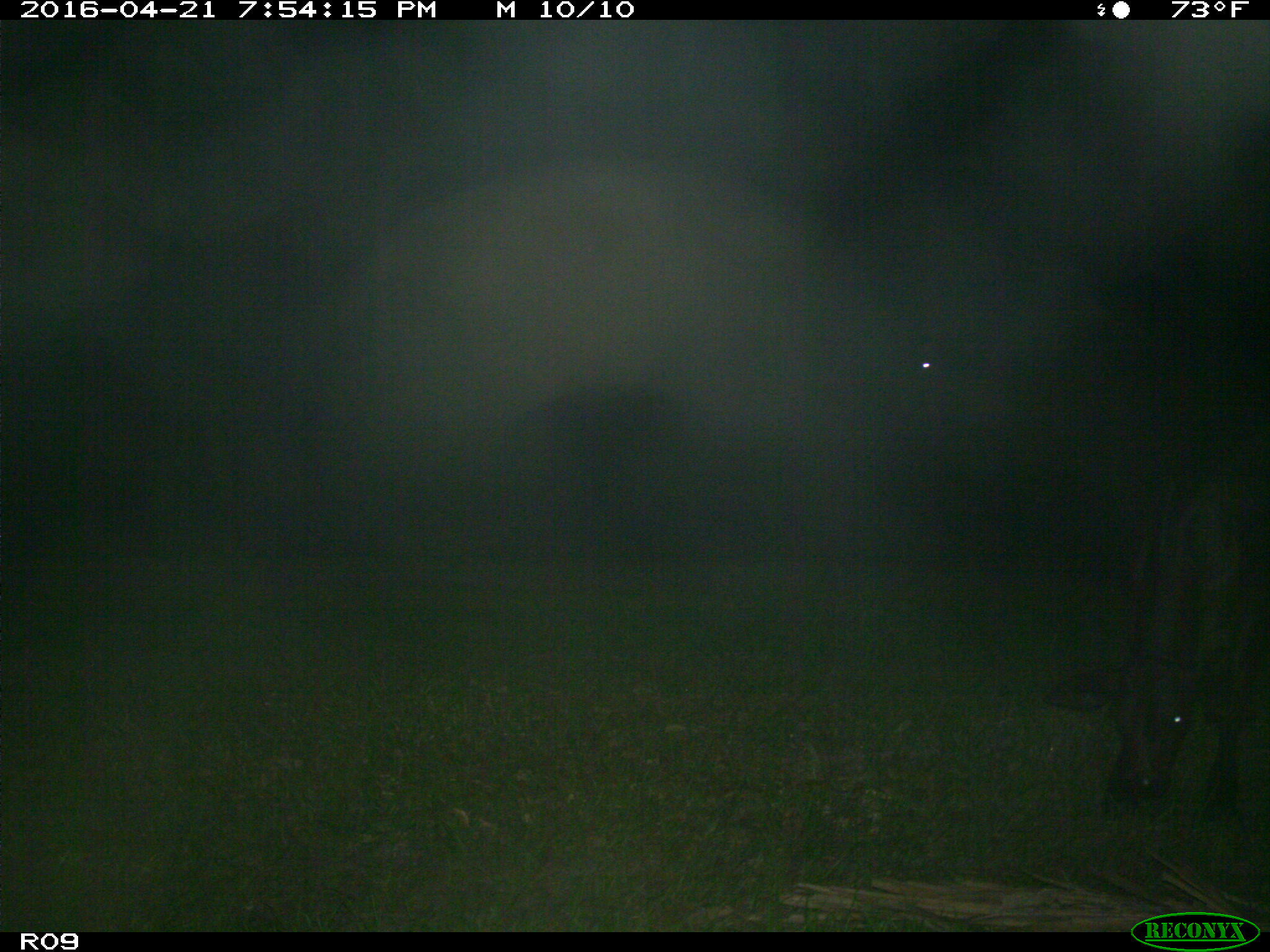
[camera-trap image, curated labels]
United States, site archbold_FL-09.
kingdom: Animalia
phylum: Chordata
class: Mammalia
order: Artiodactyla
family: Bovidae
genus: Bos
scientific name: Bos taurus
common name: domestic cow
Bos taurus (domestic cow).